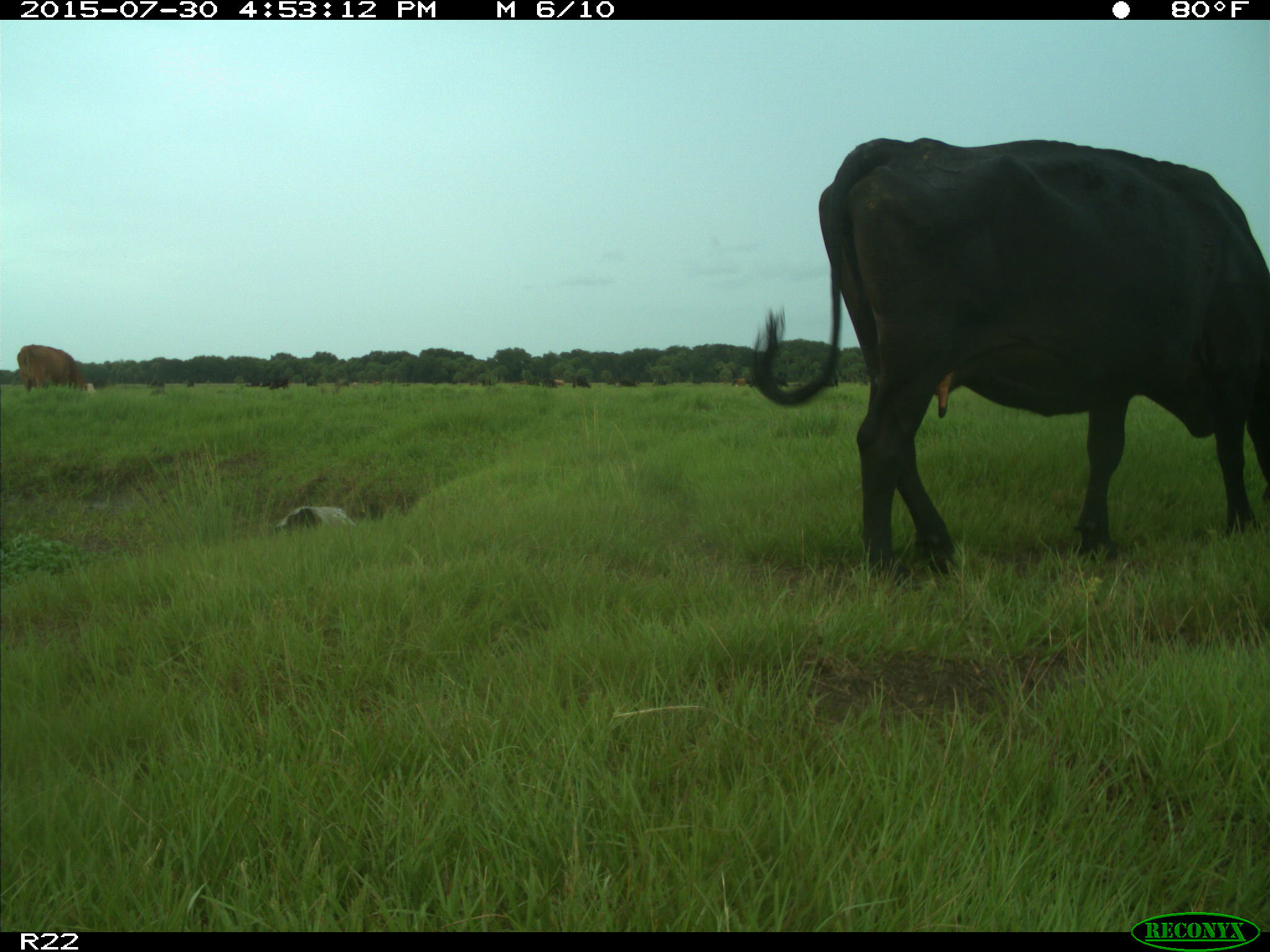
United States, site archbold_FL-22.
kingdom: Animalia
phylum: Chordata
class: Mammalia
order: Artiodactyla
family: Bovidae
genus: Bos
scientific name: Bos taurus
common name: domestic cow